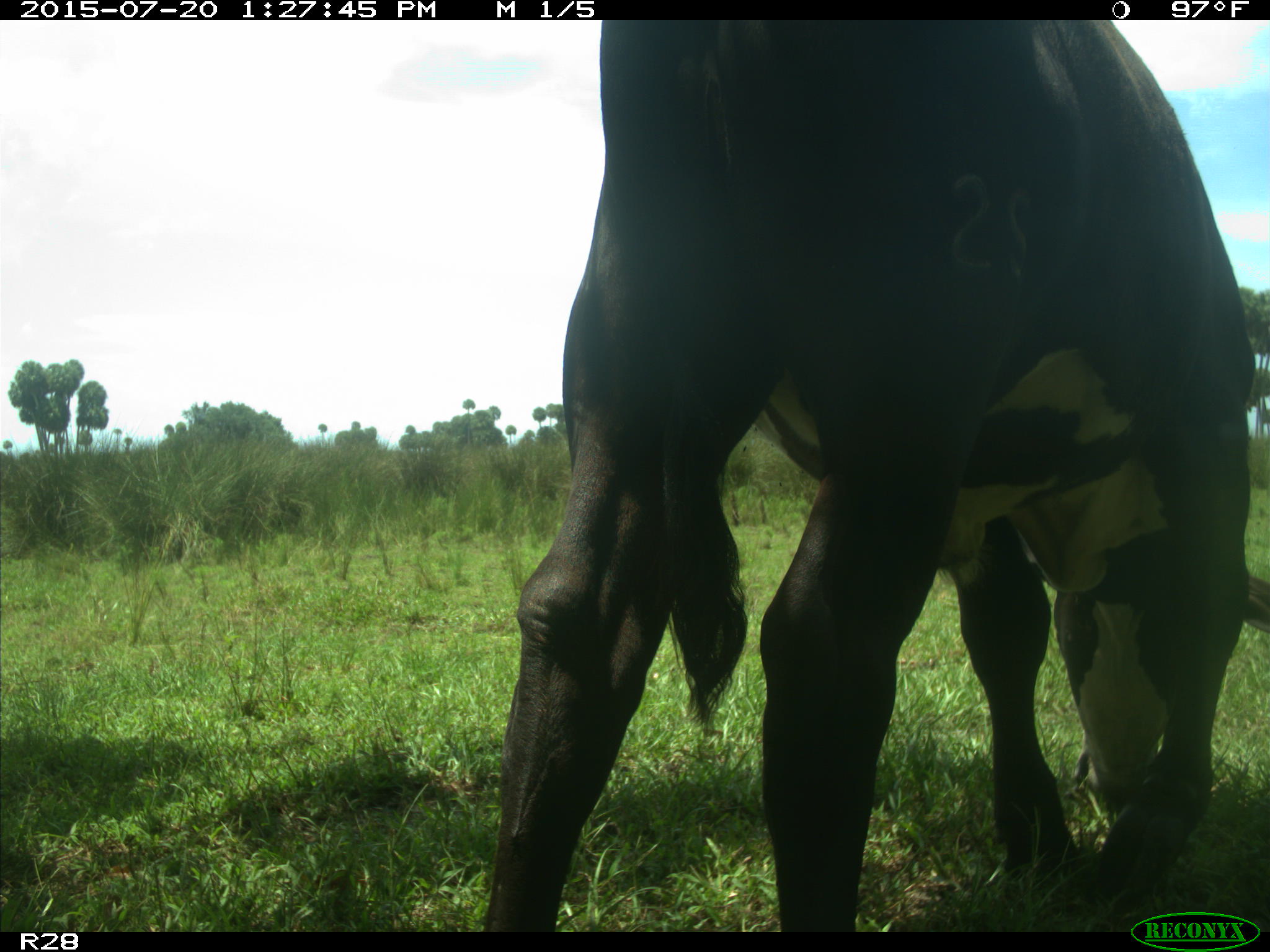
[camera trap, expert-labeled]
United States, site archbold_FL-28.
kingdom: Animalia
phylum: Chordata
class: Mammalia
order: Artiodactyla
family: Bovidae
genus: Bos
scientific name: Bos taurus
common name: domestic cow